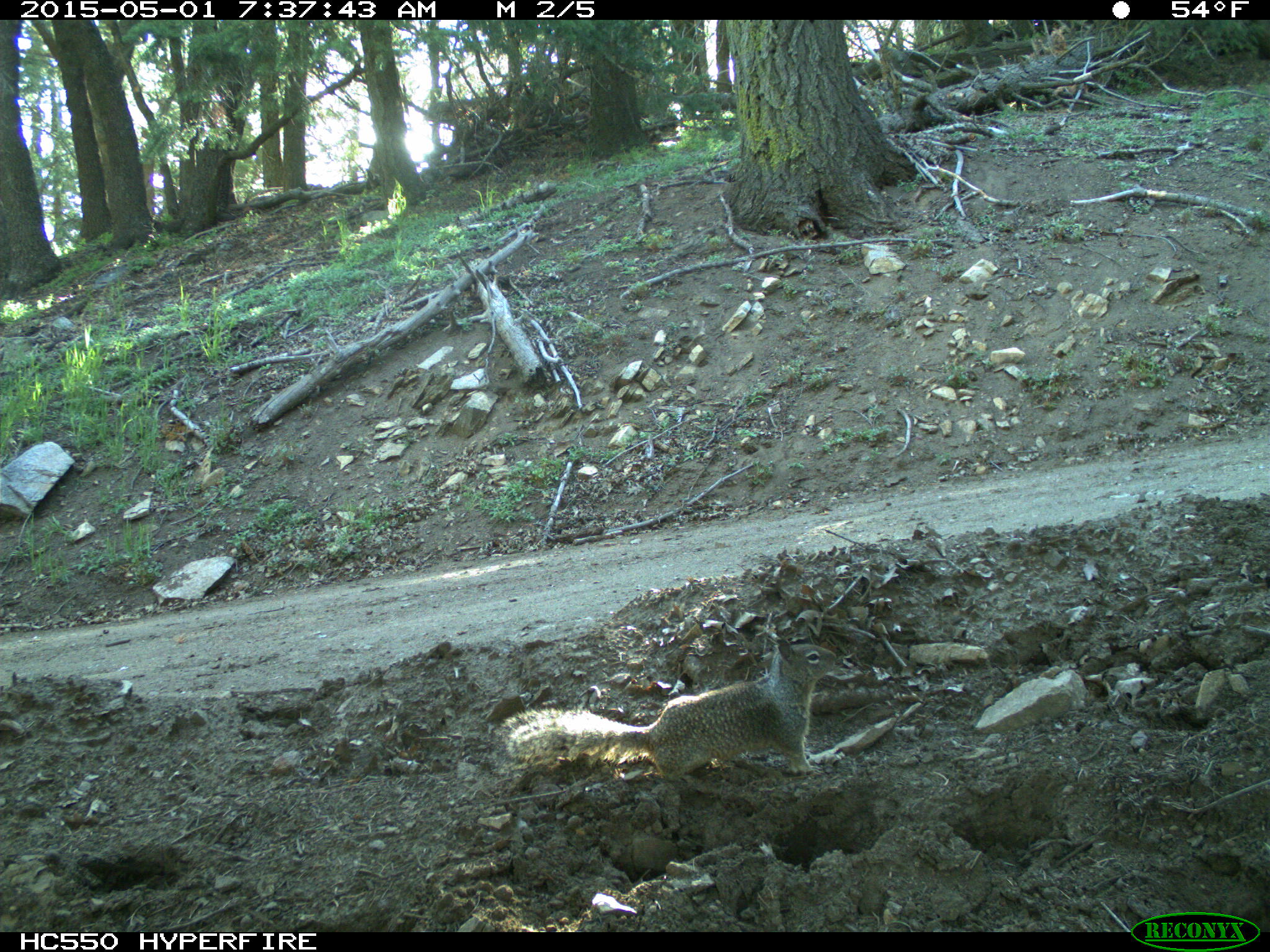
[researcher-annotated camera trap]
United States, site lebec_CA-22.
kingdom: Animalia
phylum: Chordata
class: Mammalia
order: Rodentia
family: Sciuridae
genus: Otospermophilus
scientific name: Otospermophilus beecheyi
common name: california ground squirrel